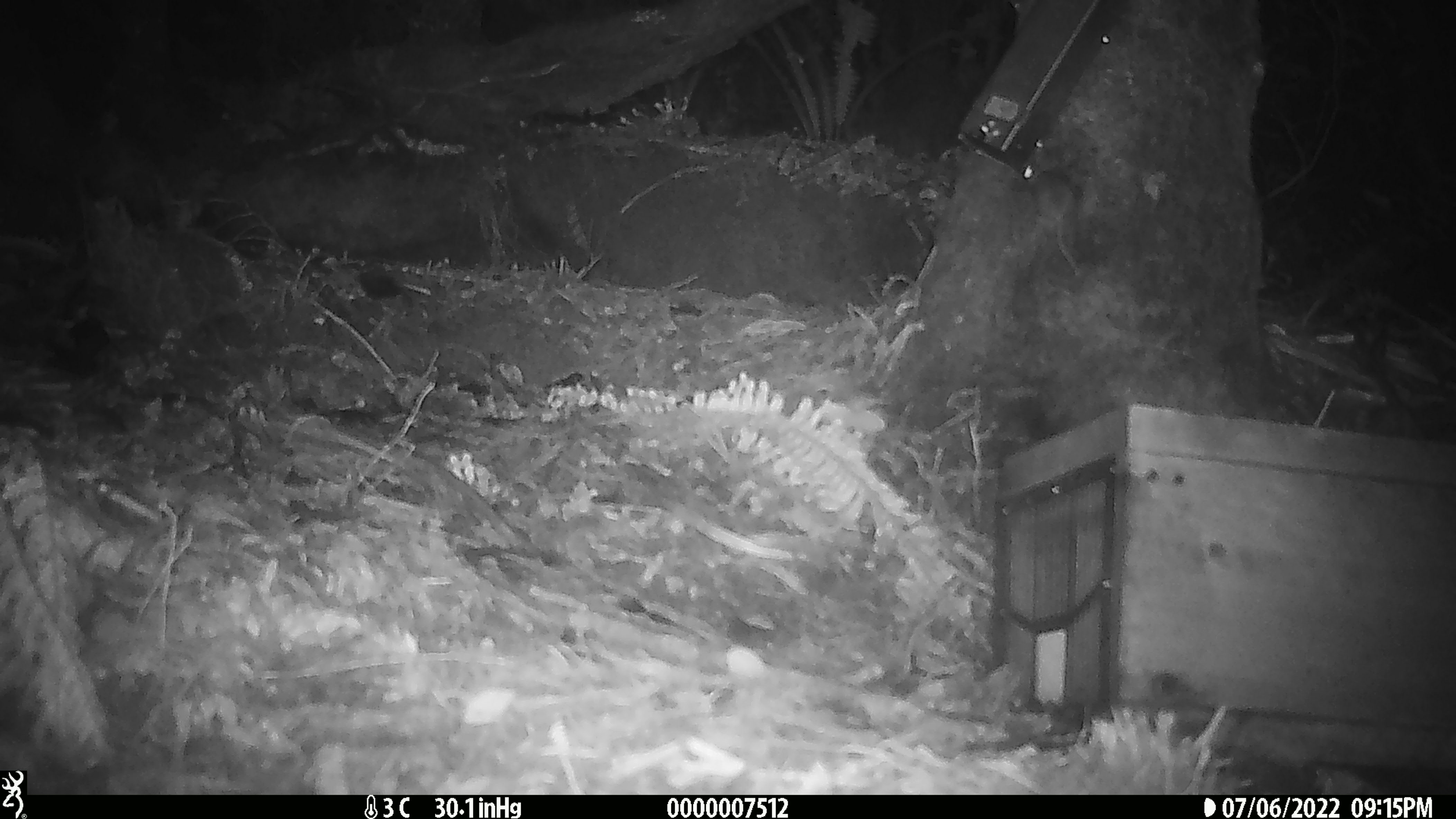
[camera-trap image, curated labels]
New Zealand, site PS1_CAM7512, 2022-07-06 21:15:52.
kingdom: Animalia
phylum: Chordata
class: Mammalia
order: Rodentia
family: Muridae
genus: Mus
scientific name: Mus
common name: mouse